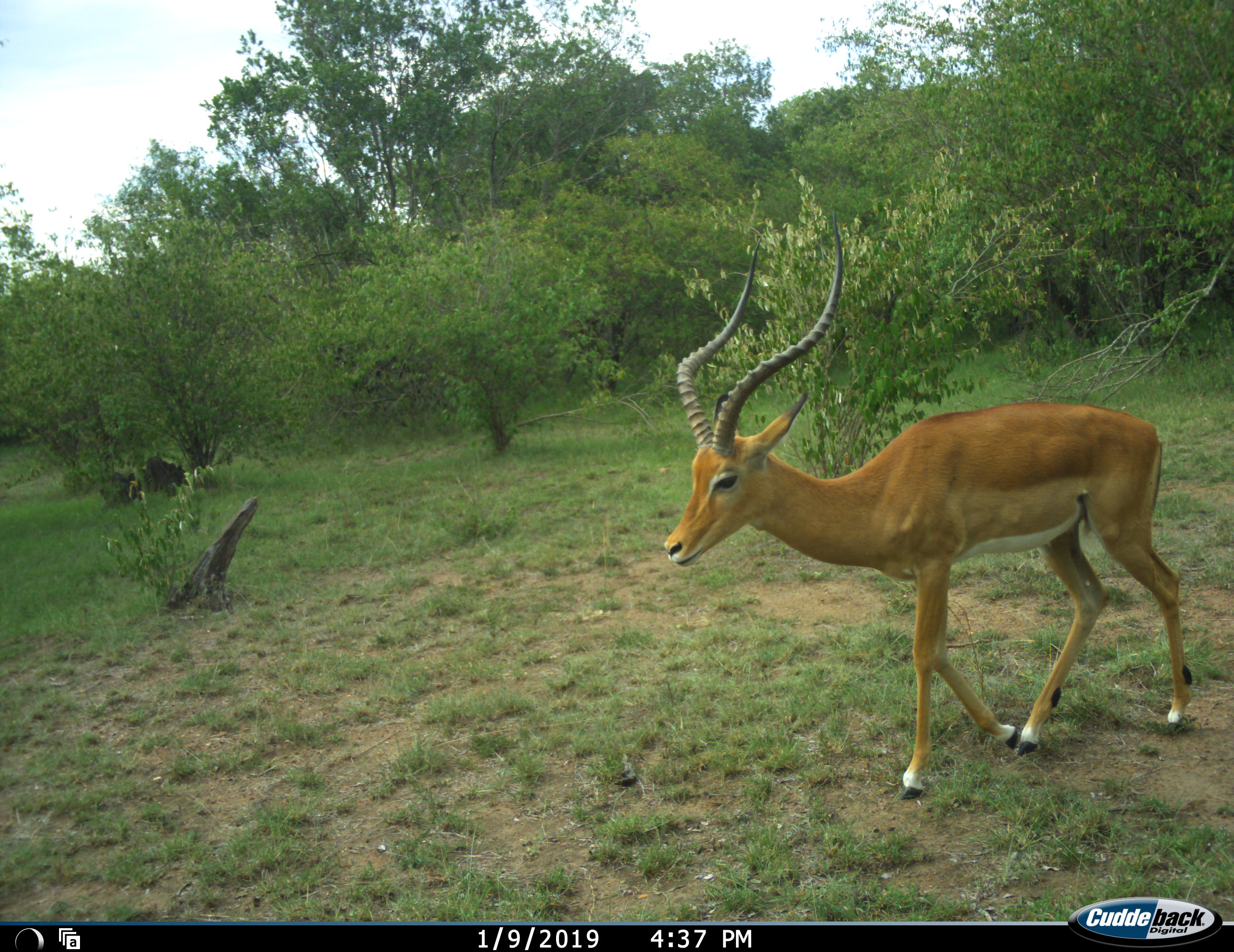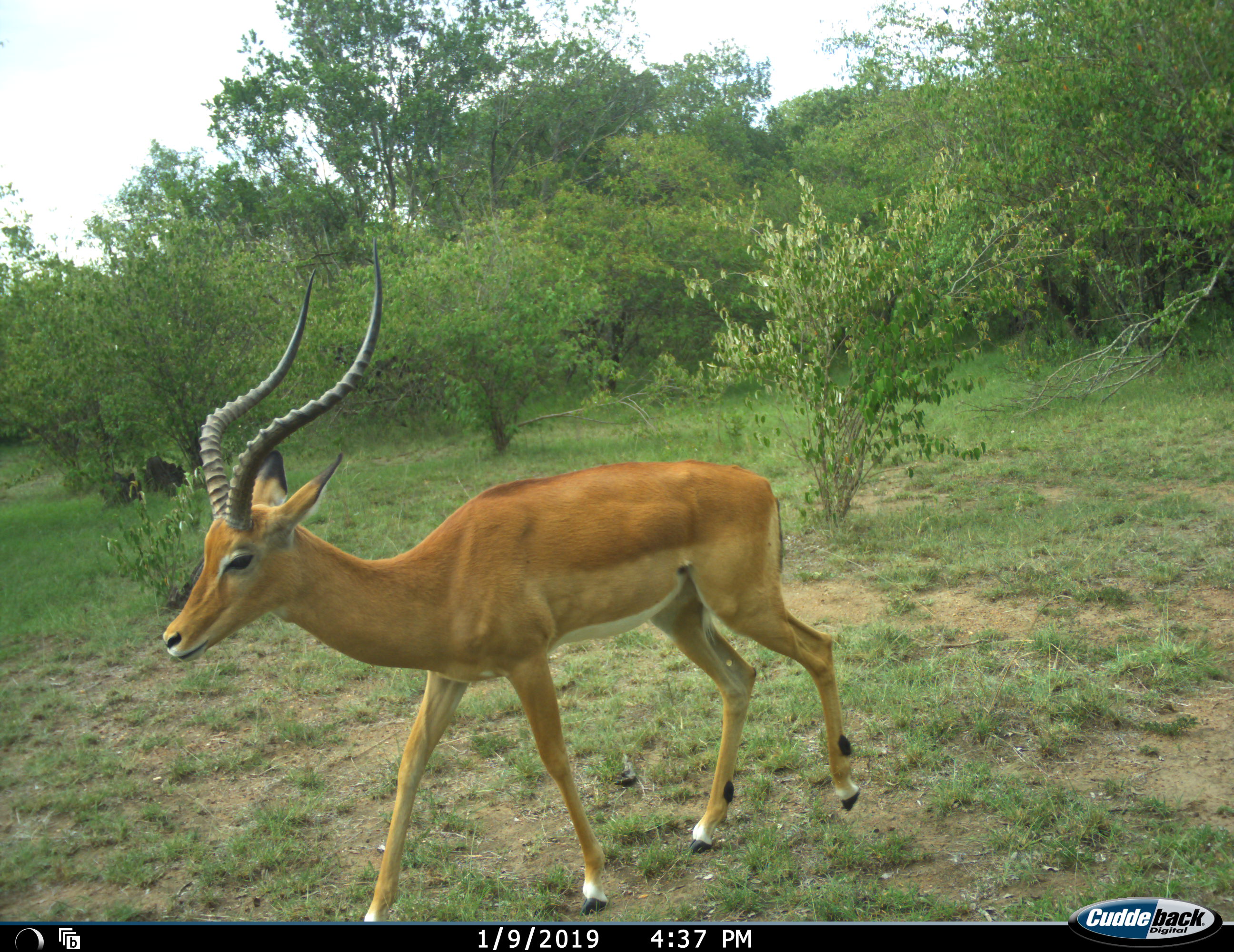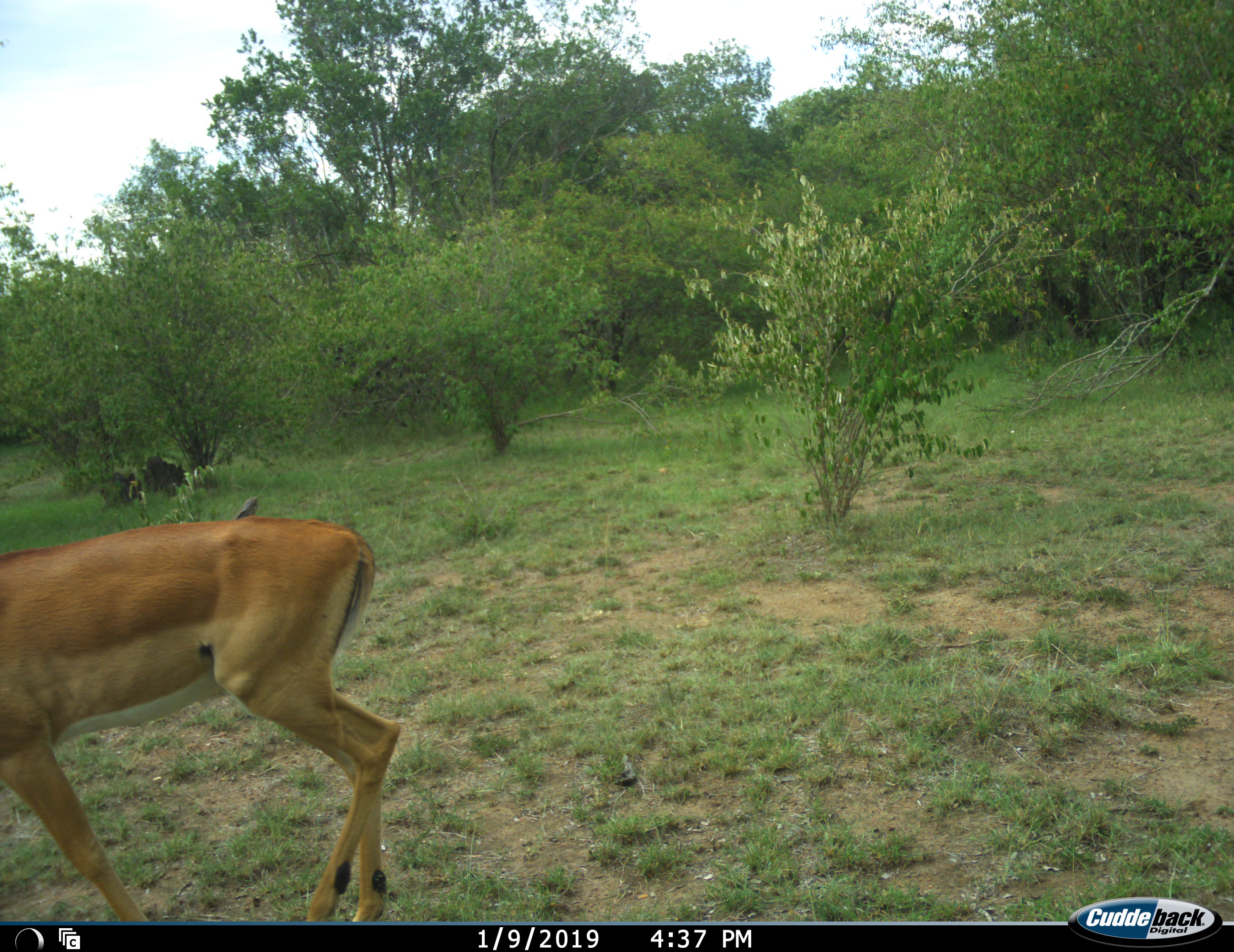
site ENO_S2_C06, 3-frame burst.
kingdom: Animalia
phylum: Chordata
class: Mammalia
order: Artiodactyla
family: Bovidae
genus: Aepyceros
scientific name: Aepyceros melampus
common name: impala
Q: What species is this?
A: Impala (Aepyceros melampus).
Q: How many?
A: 1.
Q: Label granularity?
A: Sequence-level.